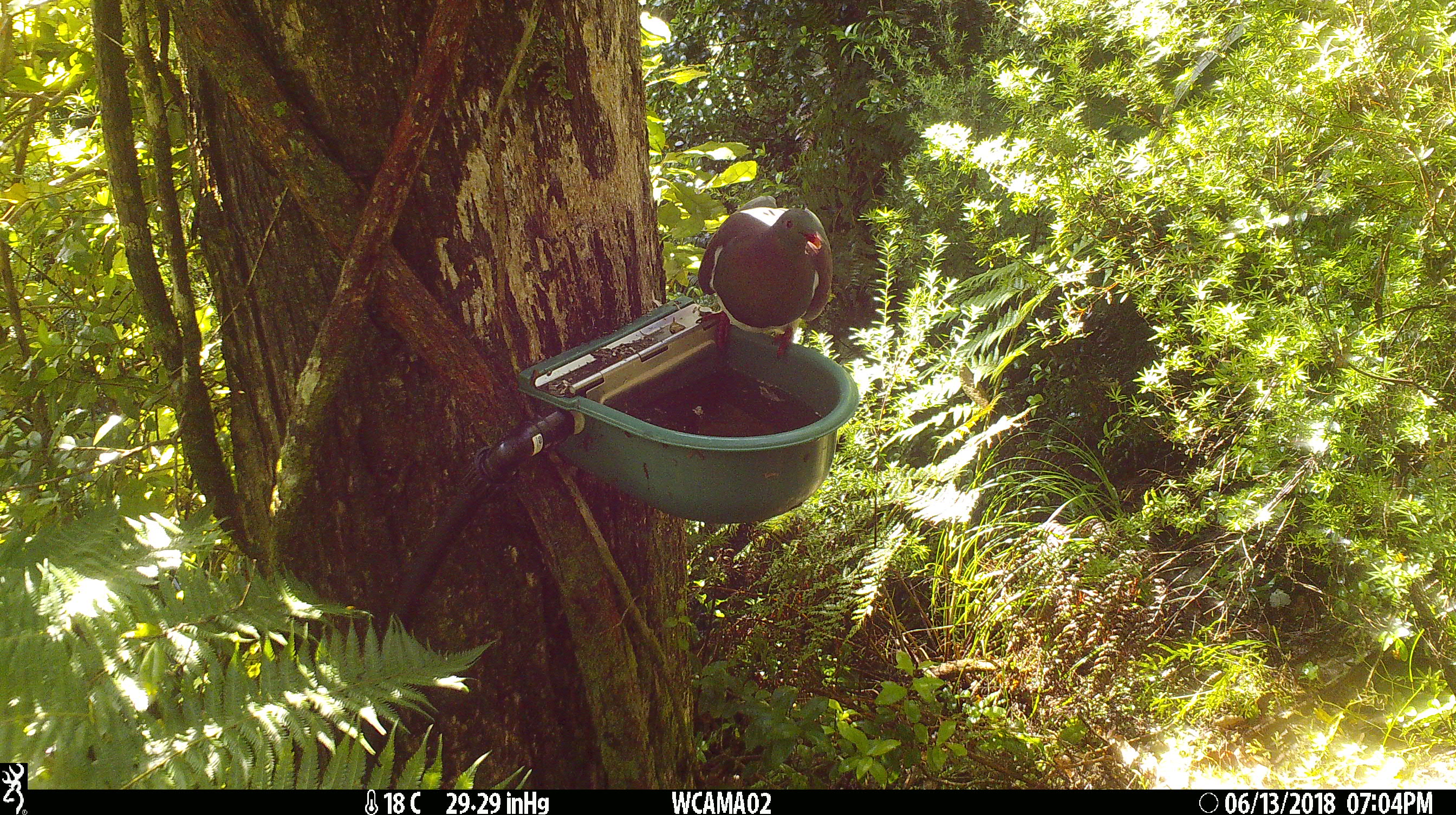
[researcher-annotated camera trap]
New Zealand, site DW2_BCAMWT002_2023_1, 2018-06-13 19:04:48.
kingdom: Animalia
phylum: Chordata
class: Aves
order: Columbiformes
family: Columbidae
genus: Hemiphaga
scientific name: Hemiphaga novaeseelandiae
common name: new zealand pigeon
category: kereru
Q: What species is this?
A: Kereru (new zealand pigeon) (Hemiphaga novaeseelandiae).